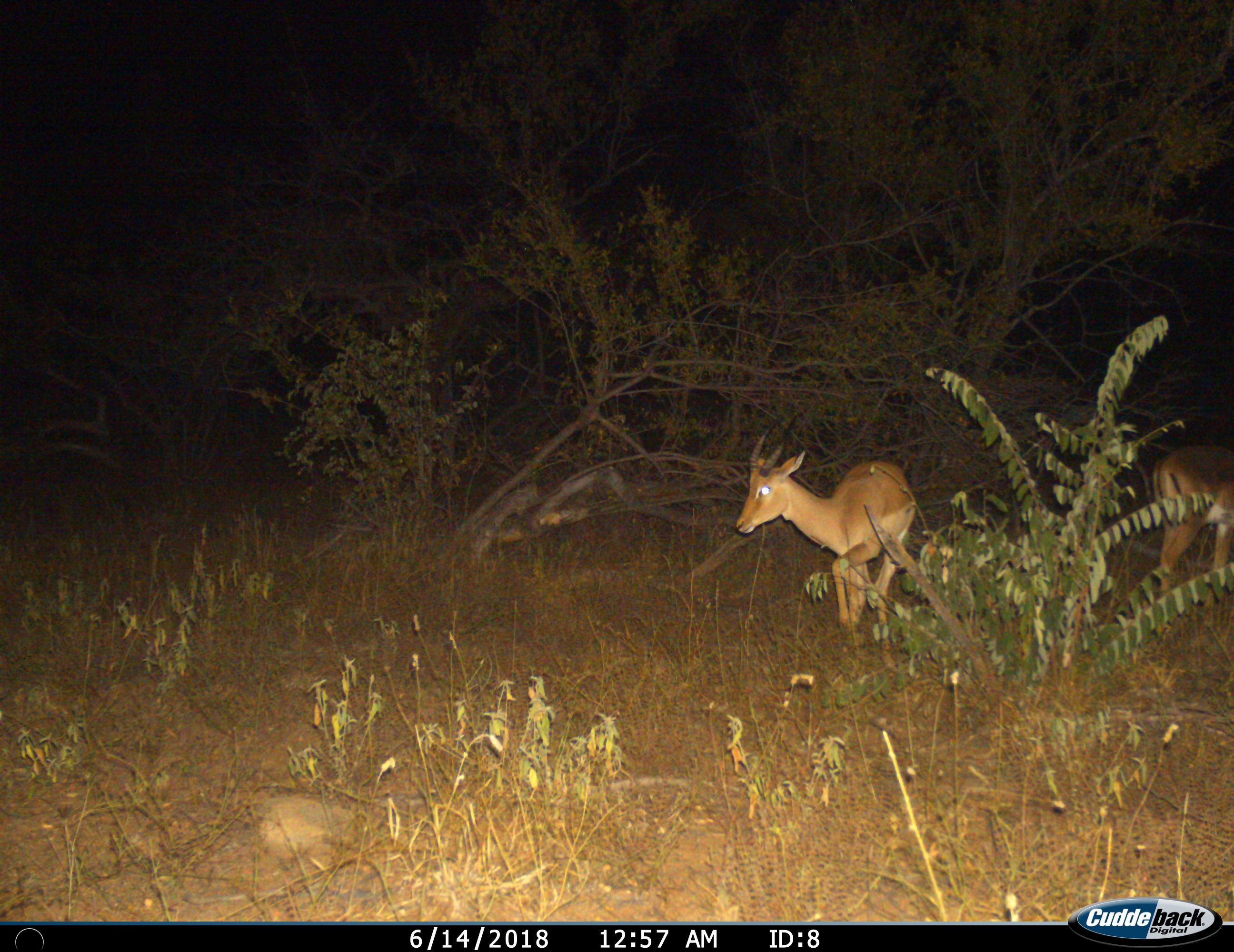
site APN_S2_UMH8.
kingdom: Animalia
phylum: Chordata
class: Mammalia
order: Artiodactyla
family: Bovidae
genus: Aepyceros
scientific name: Aepyceros melampus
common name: impala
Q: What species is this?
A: Impala (Aepyceros melampus).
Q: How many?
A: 2.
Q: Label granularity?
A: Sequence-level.